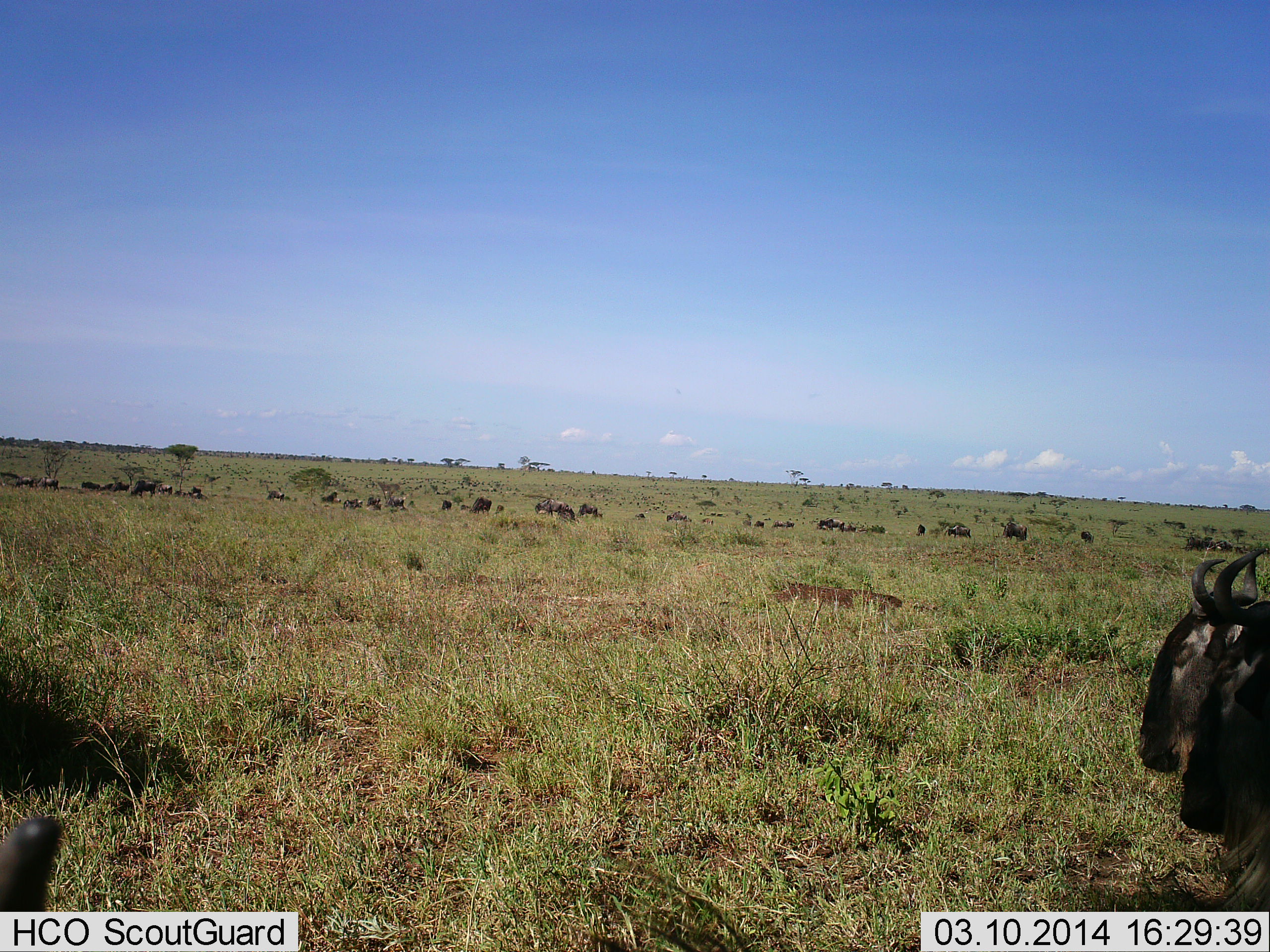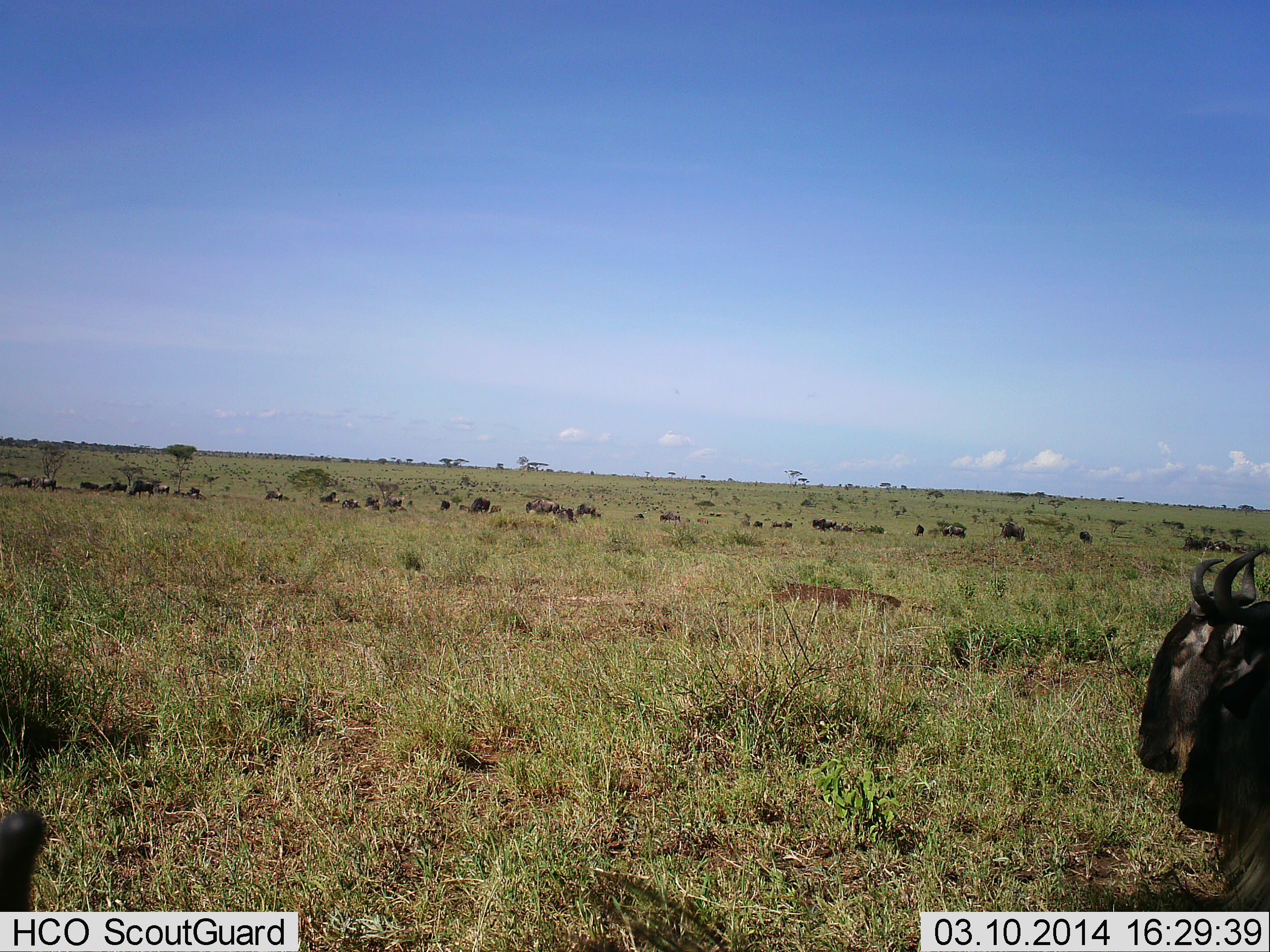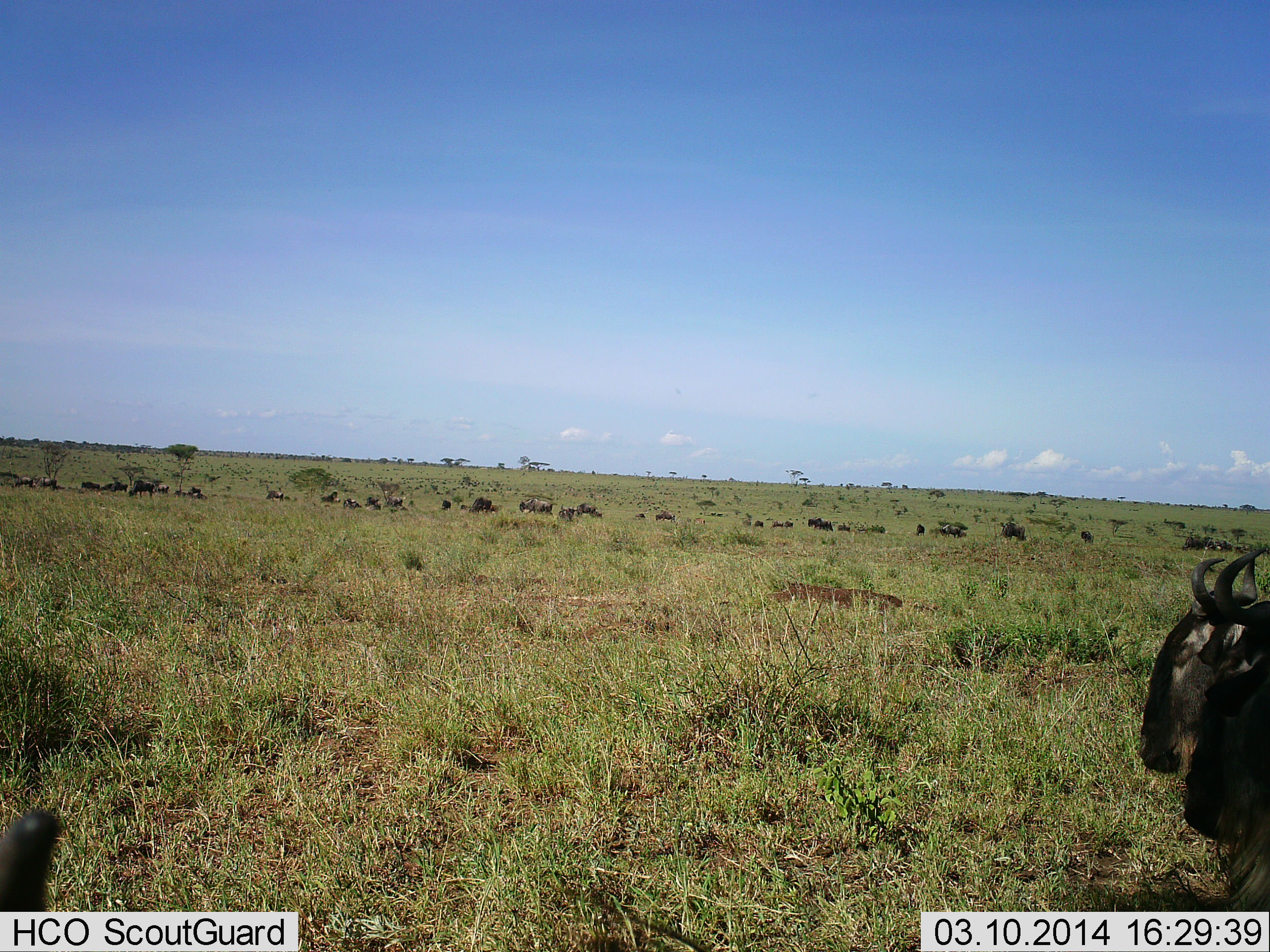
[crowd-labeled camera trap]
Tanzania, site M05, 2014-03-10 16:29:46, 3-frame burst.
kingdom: Animalia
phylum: Chordata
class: Mammalia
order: Artiodactyla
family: Bovidae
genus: Connochaetes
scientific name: Connochaetes taurinus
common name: blue wildebeest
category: wildebeest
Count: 11-50.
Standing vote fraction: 60%.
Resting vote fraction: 60%.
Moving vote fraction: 50%.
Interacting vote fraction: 0%.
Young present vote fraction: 0%.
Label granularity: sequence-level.